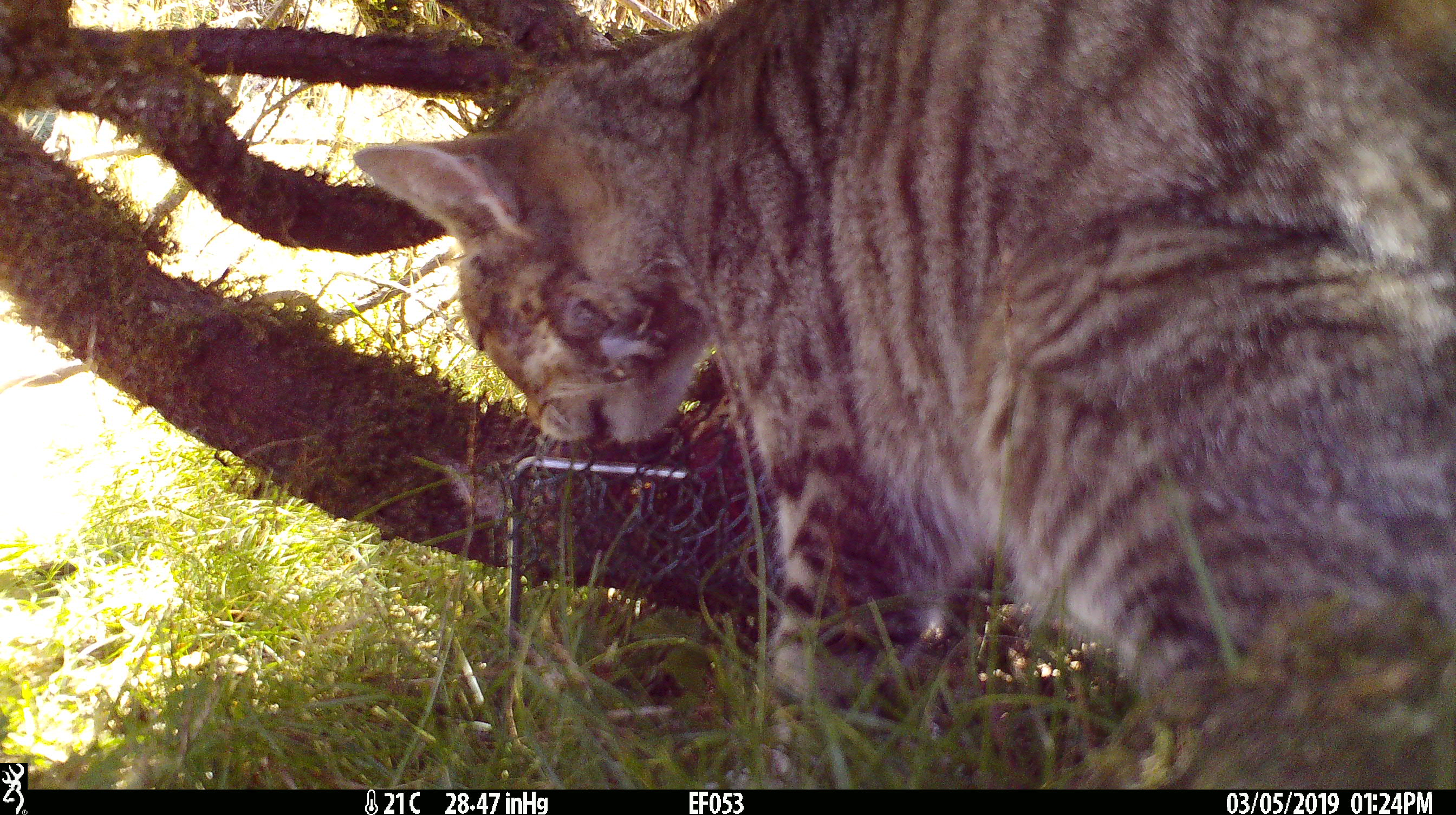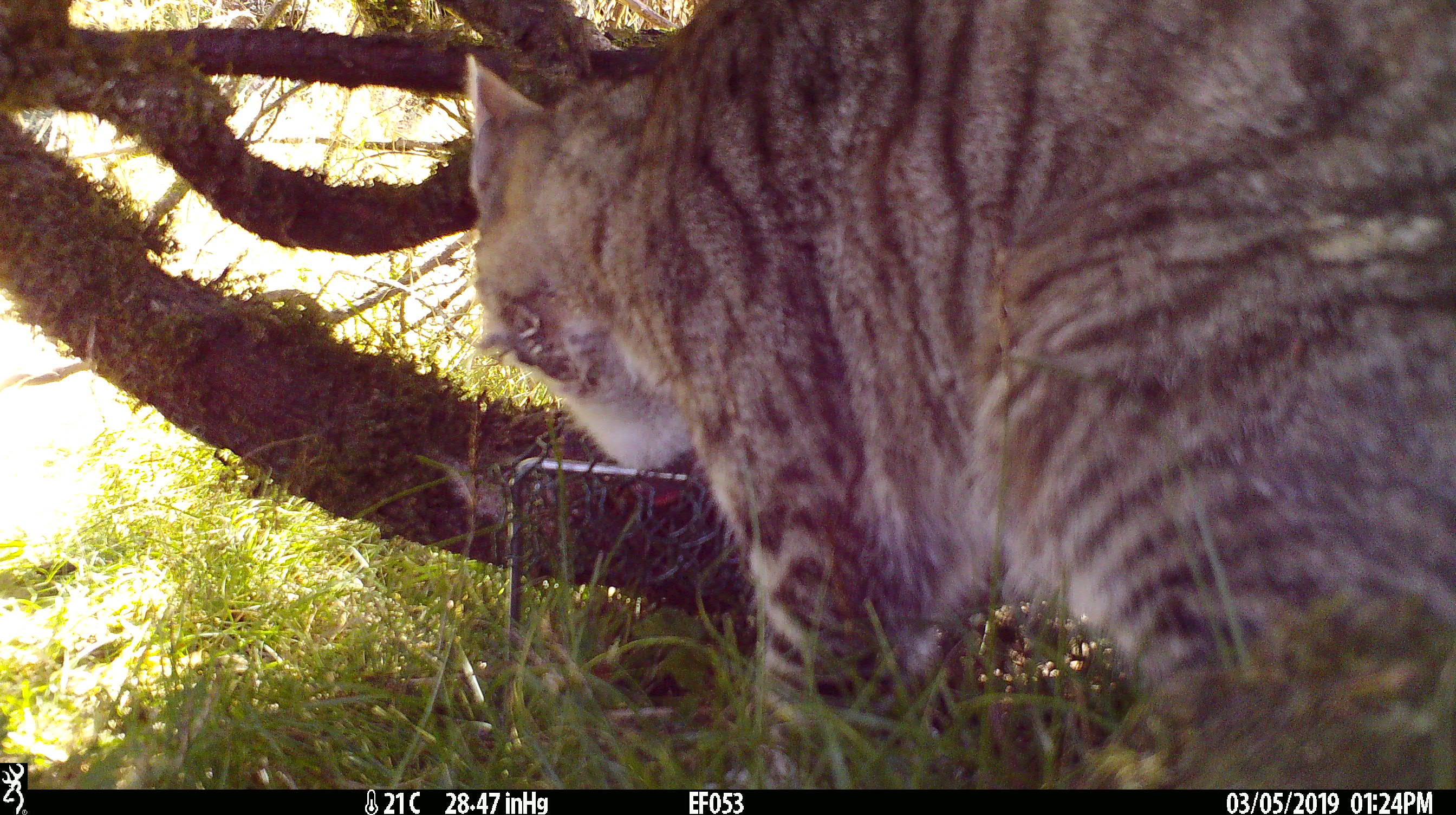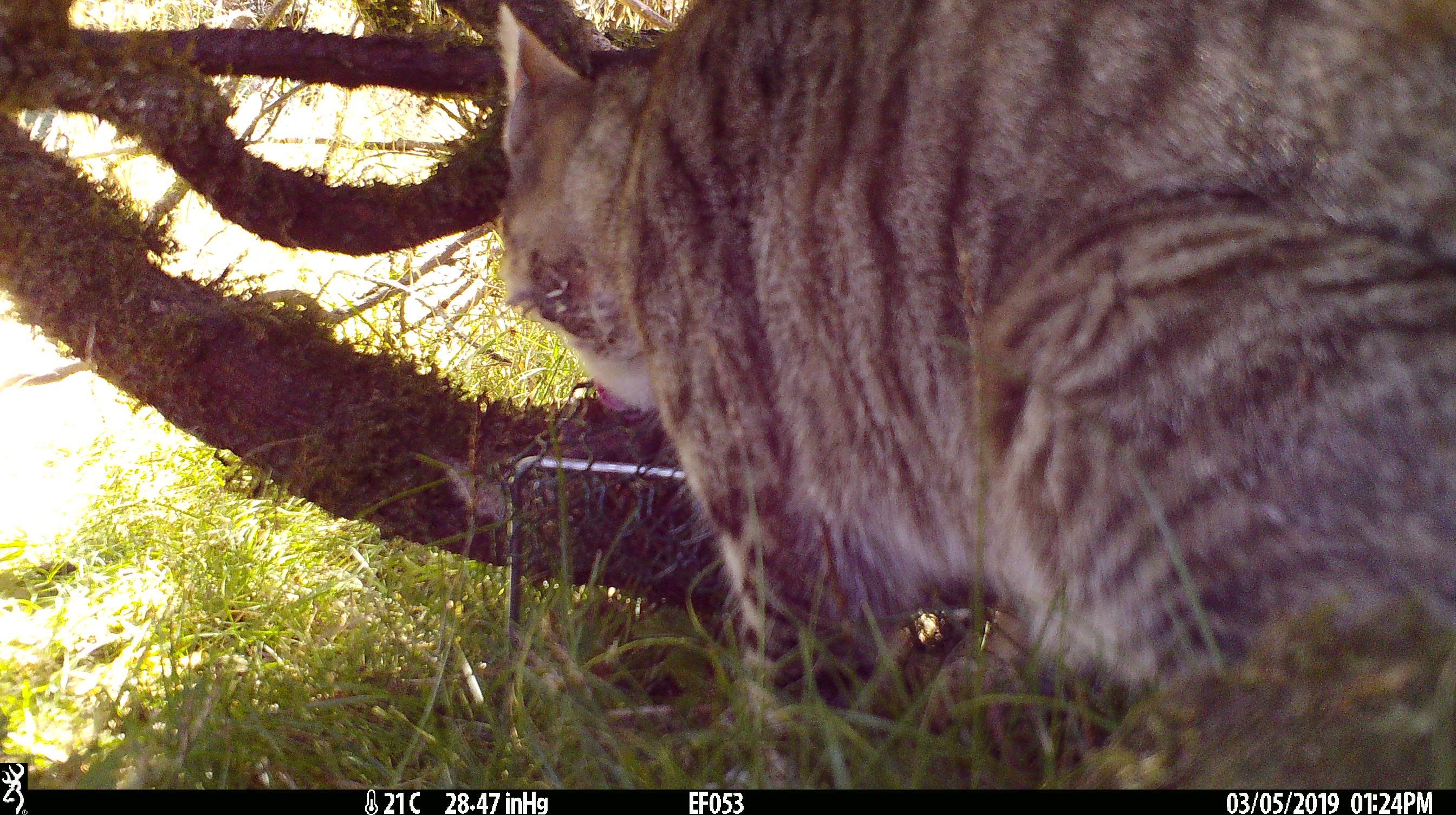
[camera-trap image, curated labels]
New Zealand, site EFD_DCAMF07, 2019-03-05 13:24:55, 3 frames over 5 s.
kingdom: Animalia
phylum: Chordata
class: Mammalia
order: Carnivora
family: Felidae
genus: Felis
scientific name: Felis catus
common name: domestic cat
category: cat